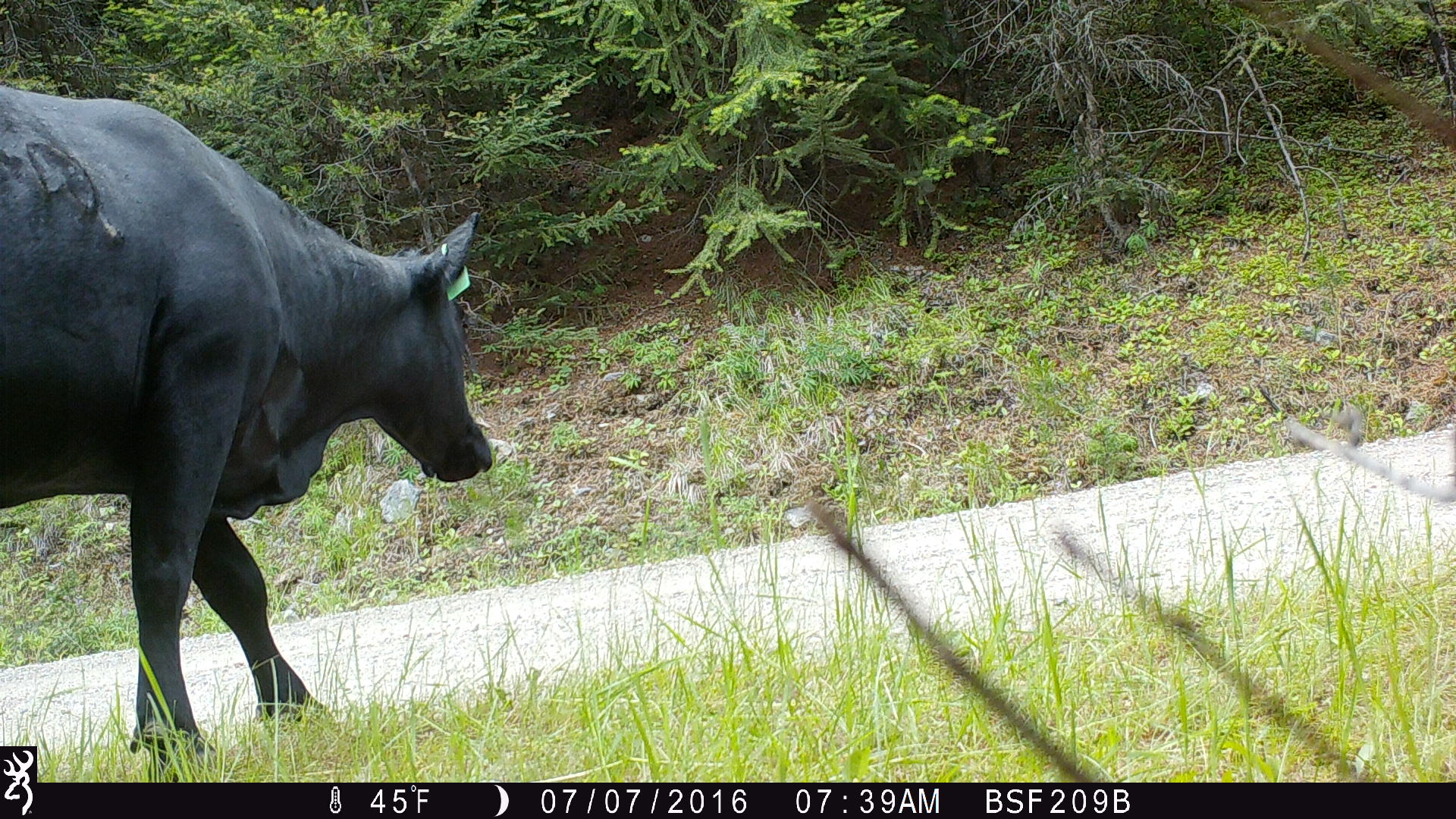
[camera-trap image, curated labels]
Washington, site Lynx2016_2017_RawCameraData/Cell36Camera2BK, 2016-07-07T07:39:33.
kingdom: Animalia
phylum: Chordata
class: Mammalia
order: Artiodactyla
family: Bovidae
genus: Bos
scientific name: Bos taurus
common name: domestic cattle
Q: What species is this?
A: Domestic cattle (Bos taurus).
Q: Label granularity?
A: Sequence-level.